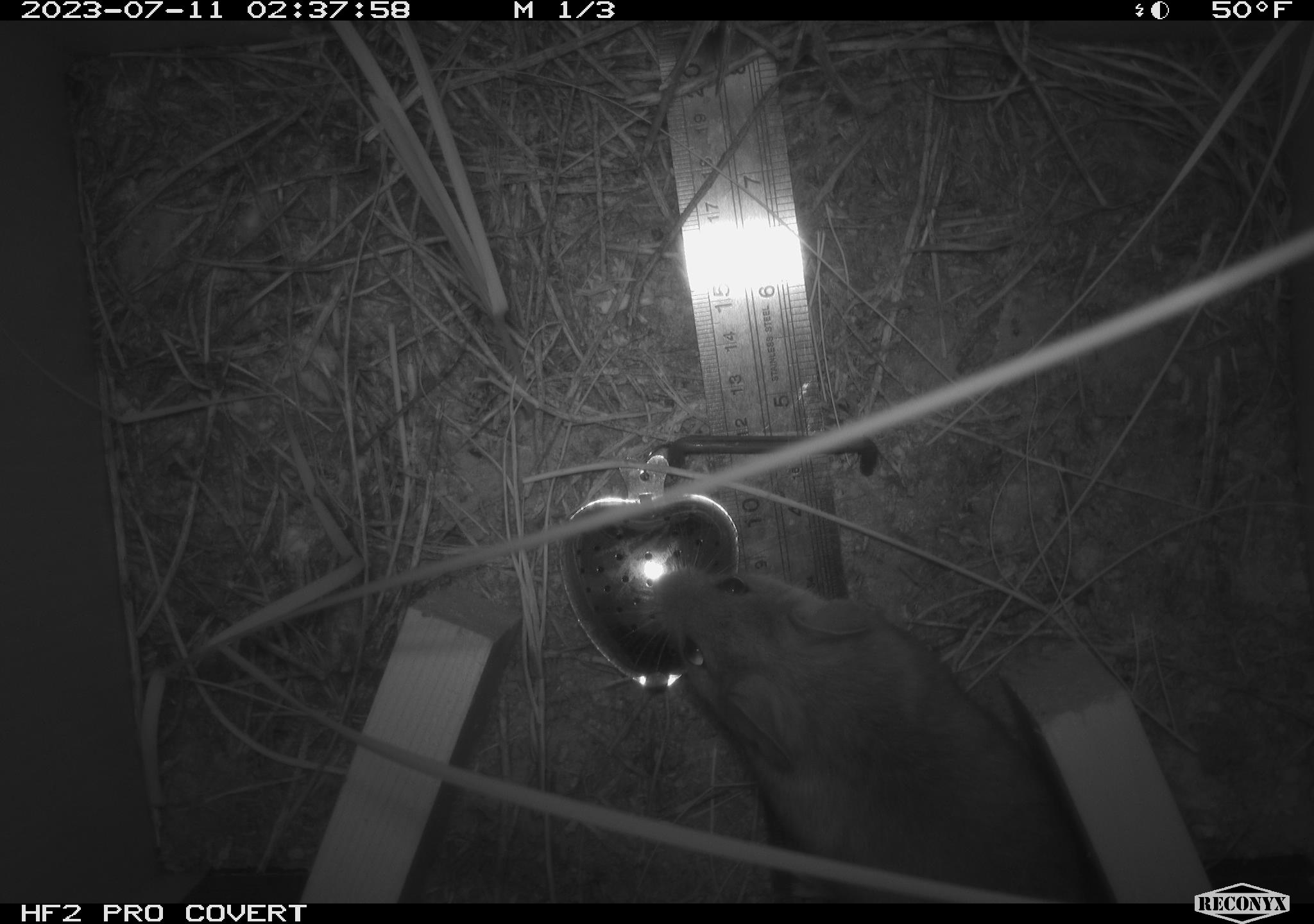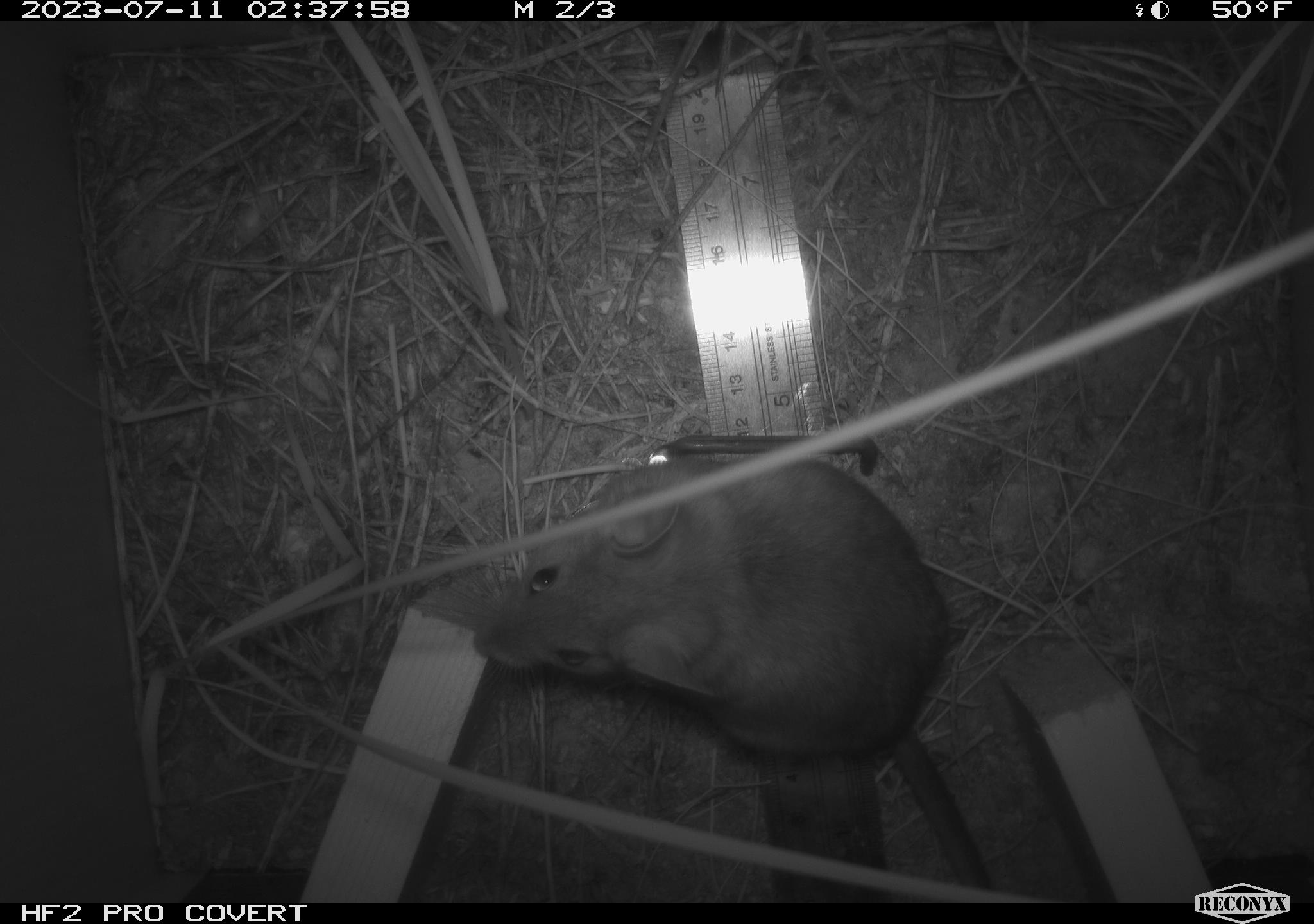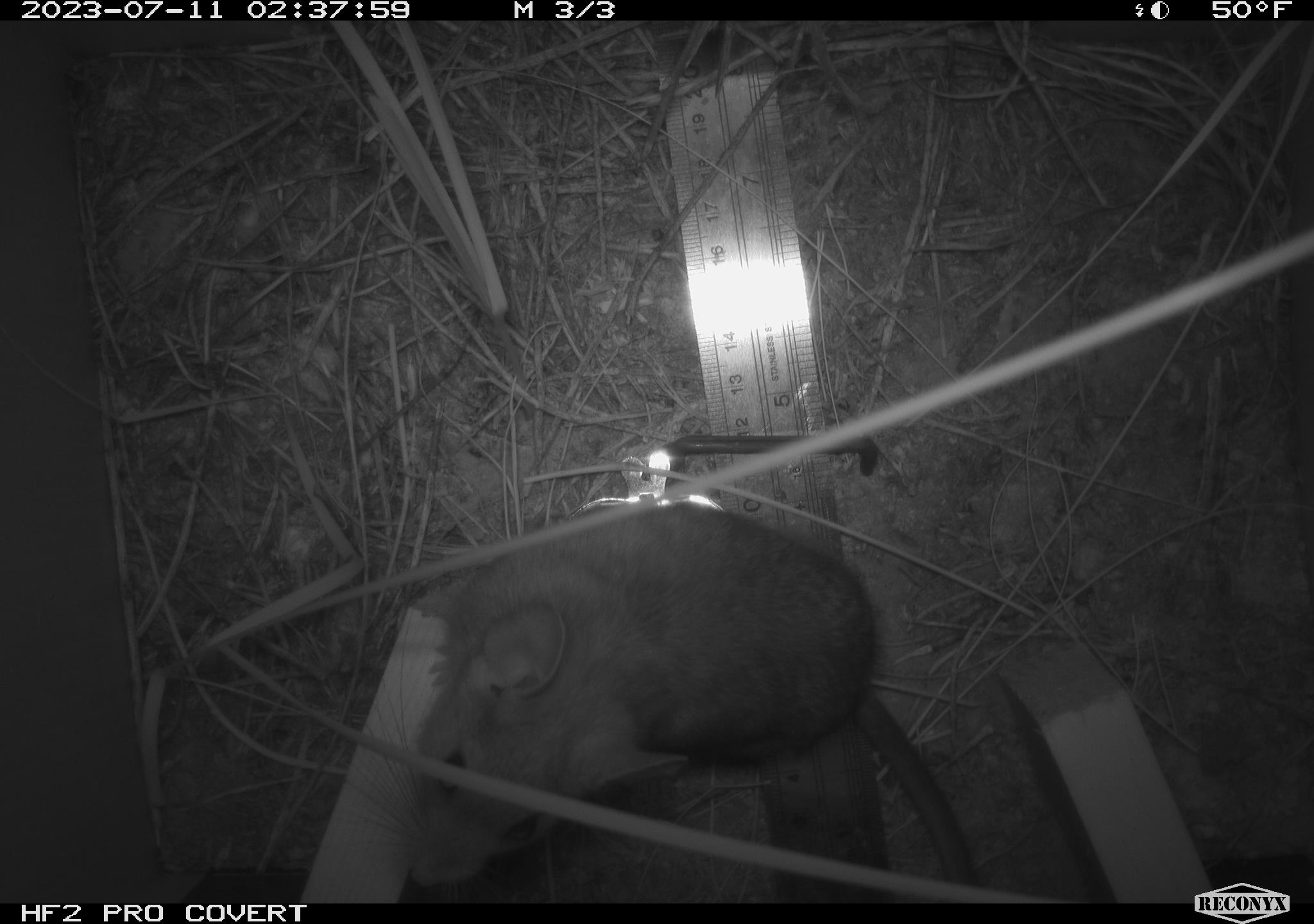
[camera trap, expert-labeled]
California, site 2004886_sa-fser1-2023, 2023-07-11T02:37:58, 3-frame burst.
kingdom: Animalia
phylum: Chordata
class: Mammalia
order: Rodentia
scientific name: Rodentia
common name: mouse species